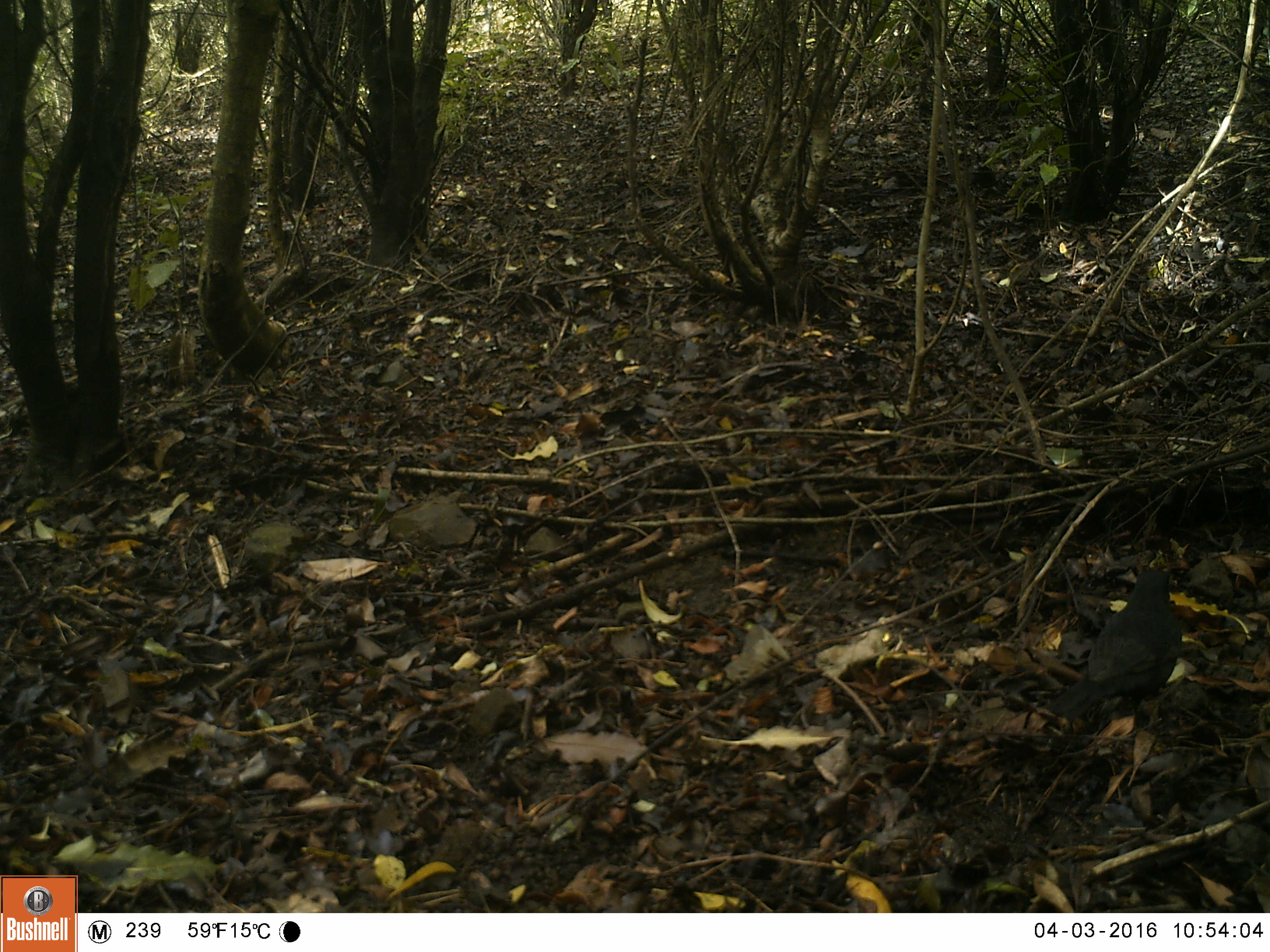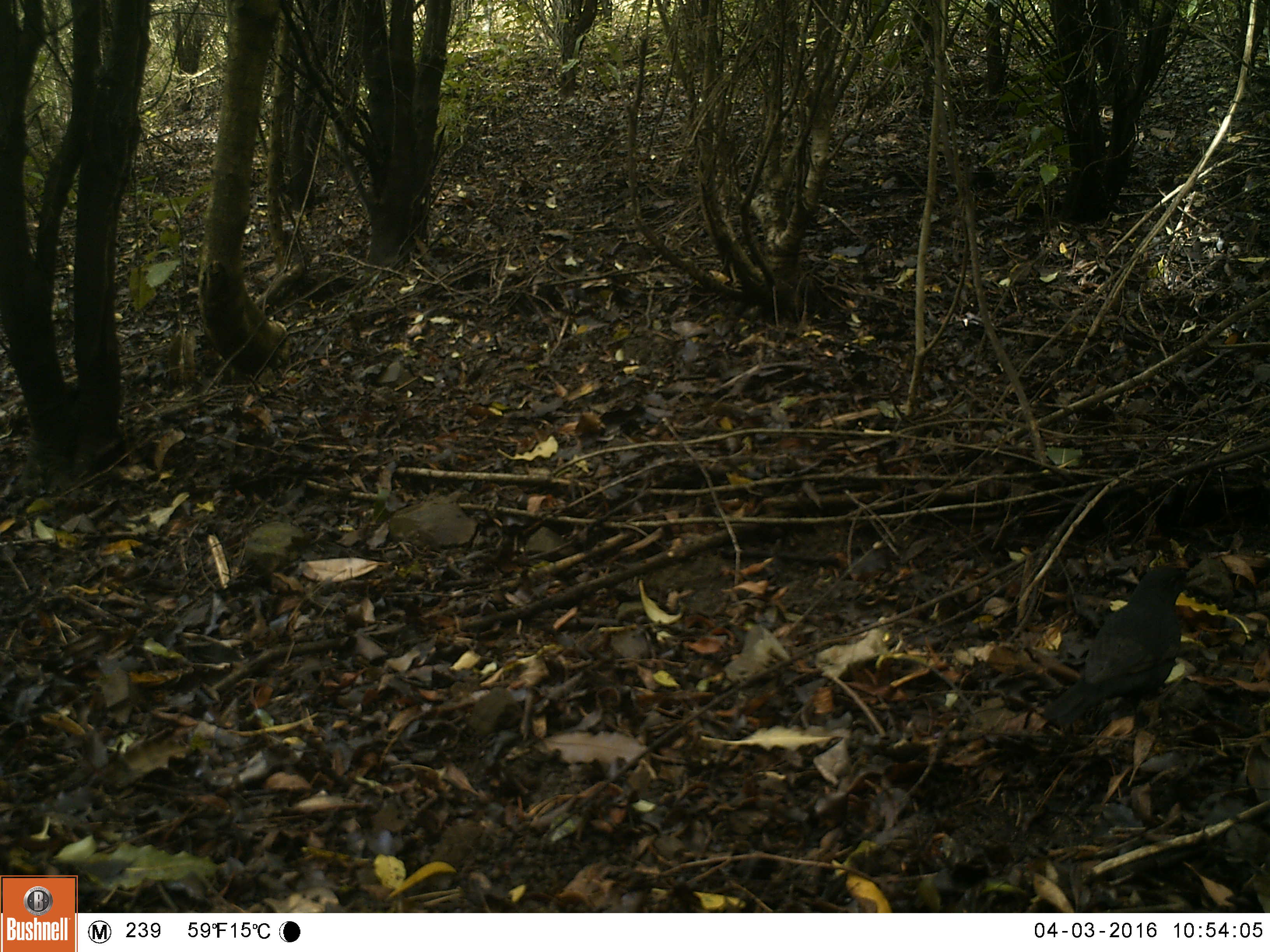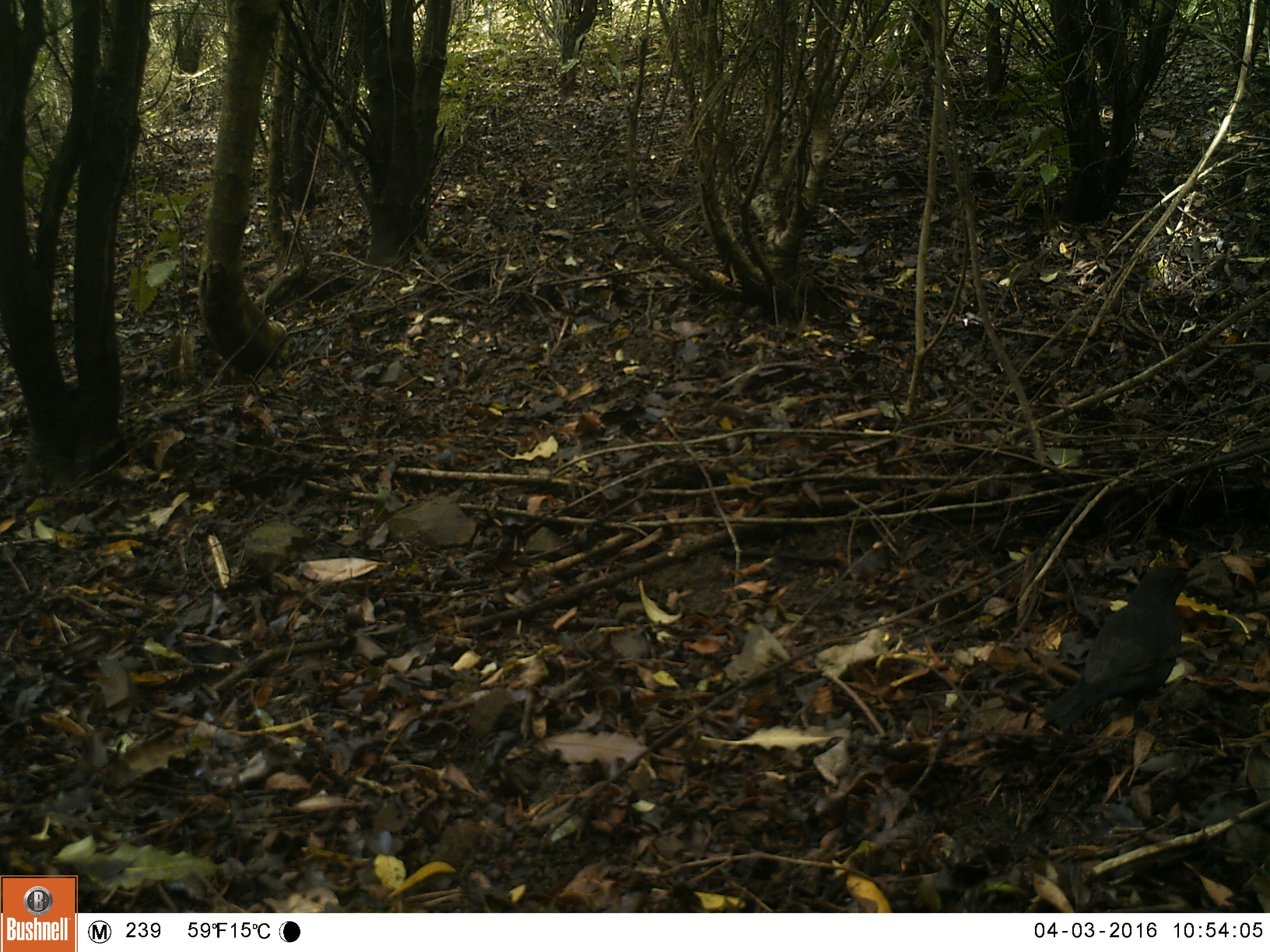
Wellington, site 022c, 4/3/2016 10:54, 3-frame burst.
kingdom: Animalia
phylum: Chordata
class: Aves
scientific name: Aves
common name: bird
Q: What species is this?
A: Bird (Aves).